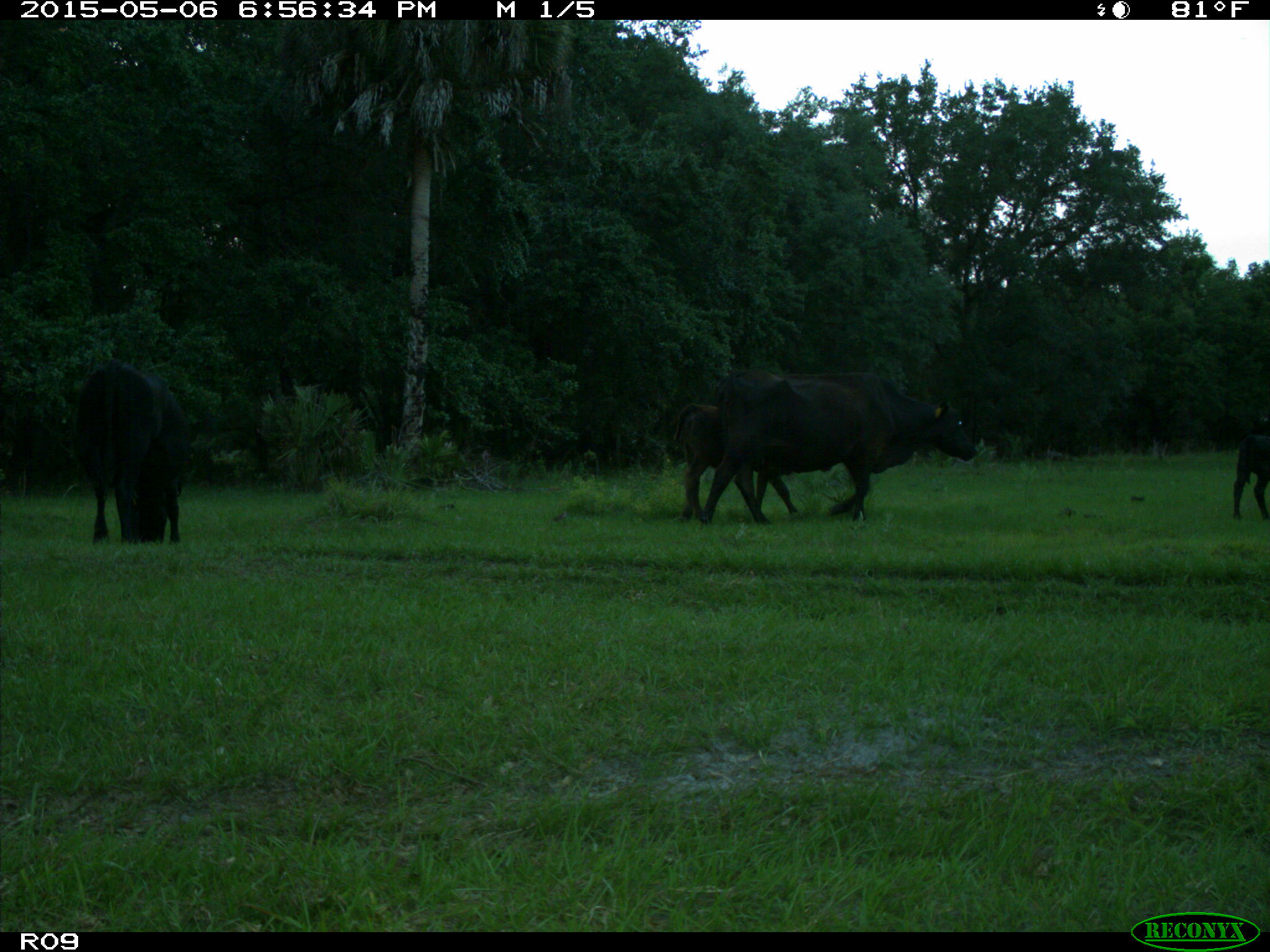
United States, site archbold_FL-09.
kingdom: Animalia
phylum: Chordata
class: Mammalia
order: Artiodactyla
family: Bovidae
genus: Bos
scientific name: Bos taurus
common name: domestic cow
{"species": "Bos taurus (domestic cow)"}